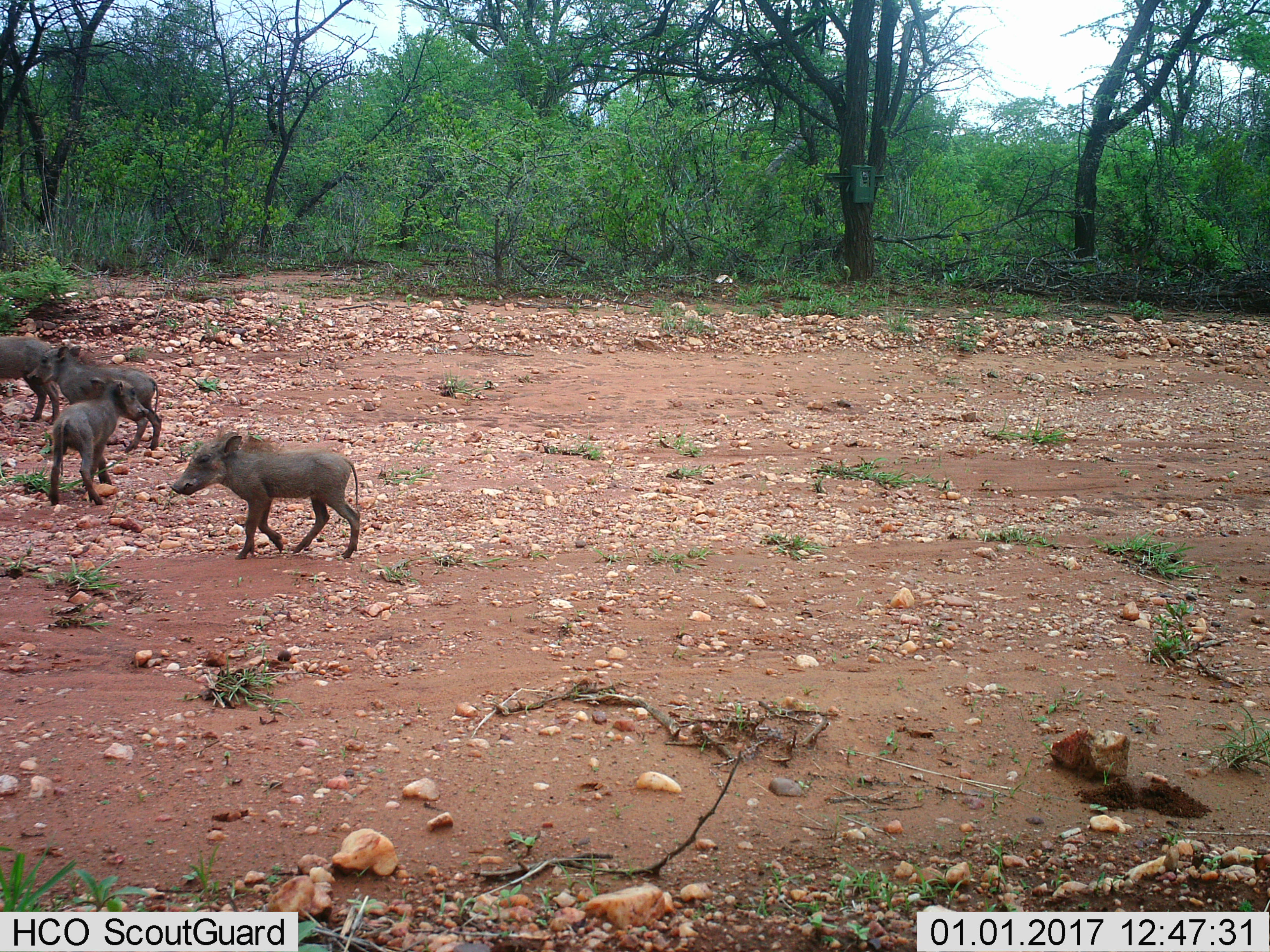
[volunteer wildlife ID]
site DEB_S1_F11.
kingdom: Animalia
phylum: Chordata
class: Mammalia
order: Artiodactyla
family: Suidae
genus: Phacochoerus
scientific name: Phacochoerus africanus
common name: warthog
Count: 4.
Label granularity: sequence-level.